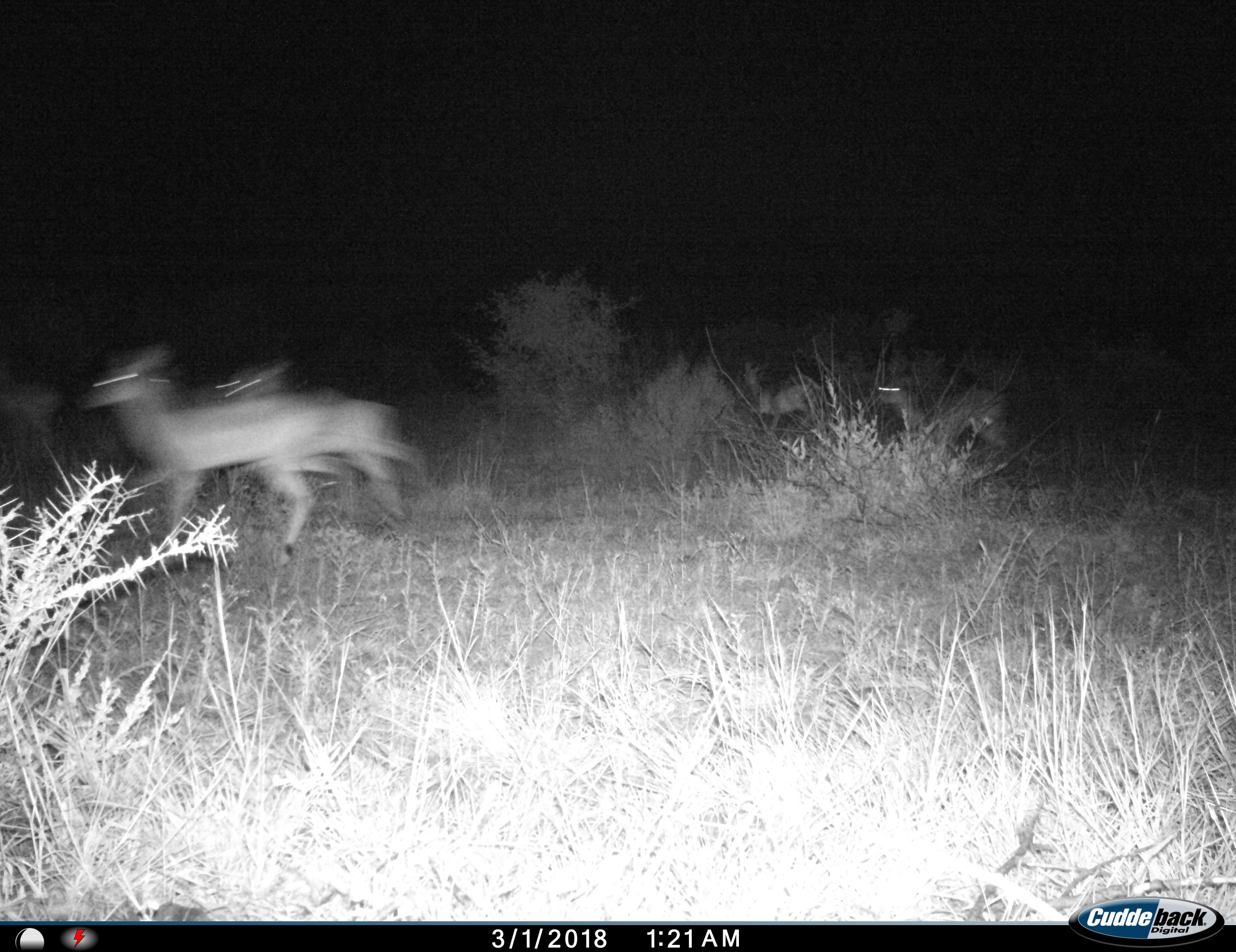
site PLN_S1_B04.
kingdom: Animalia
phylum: Chordata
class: Mammalia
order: Artiodactyla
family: Bovidae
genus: Aepyceros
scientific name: Aepyceros melampus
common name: impala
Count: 4.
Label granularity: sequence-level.